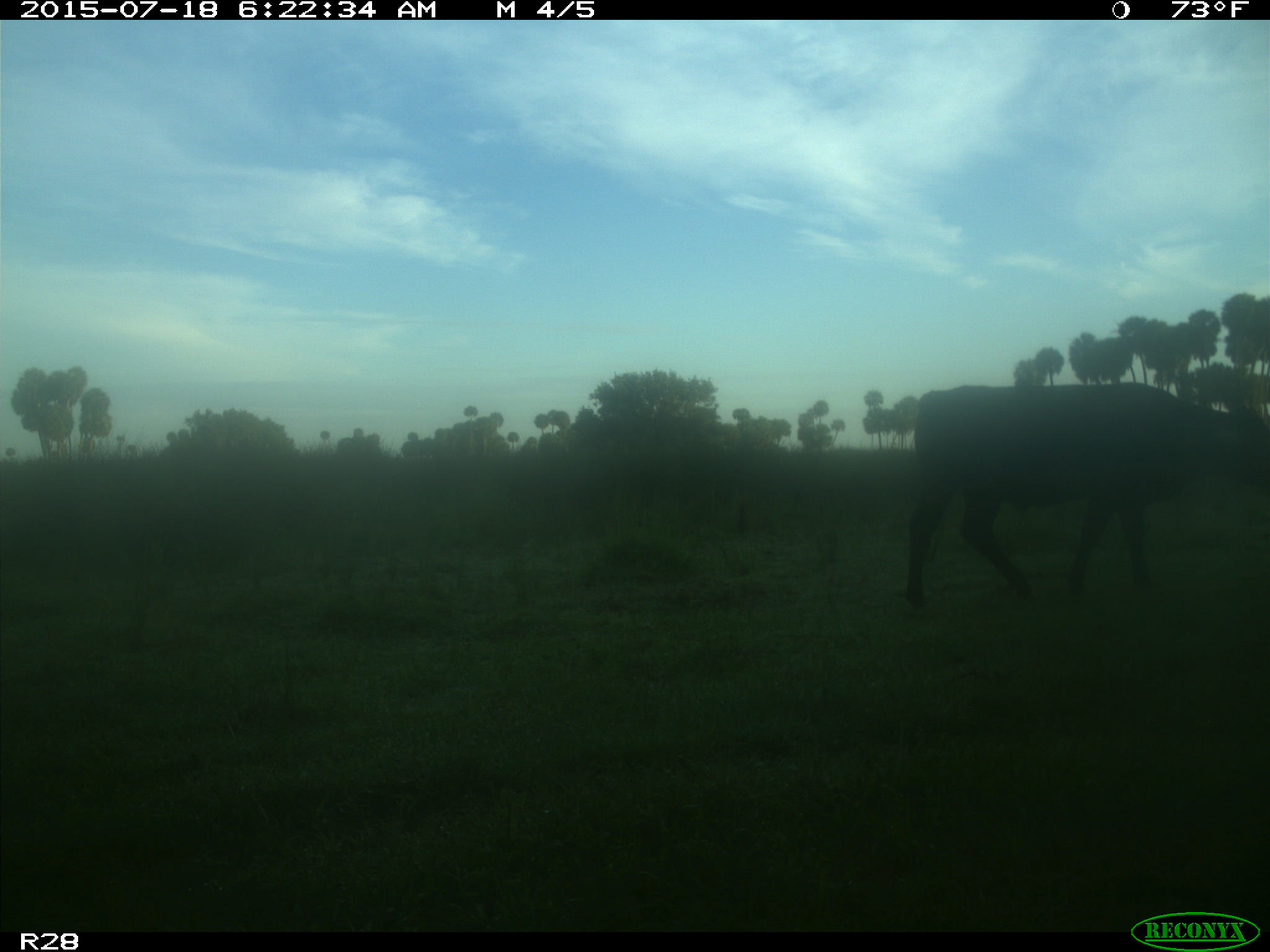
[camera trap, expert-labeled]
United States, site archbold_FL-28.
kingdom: Animalia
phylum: Chordata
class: Mammalia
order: Artiodactyla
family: Bovidae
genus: Bos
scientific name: Bos taurus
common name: domestic cow